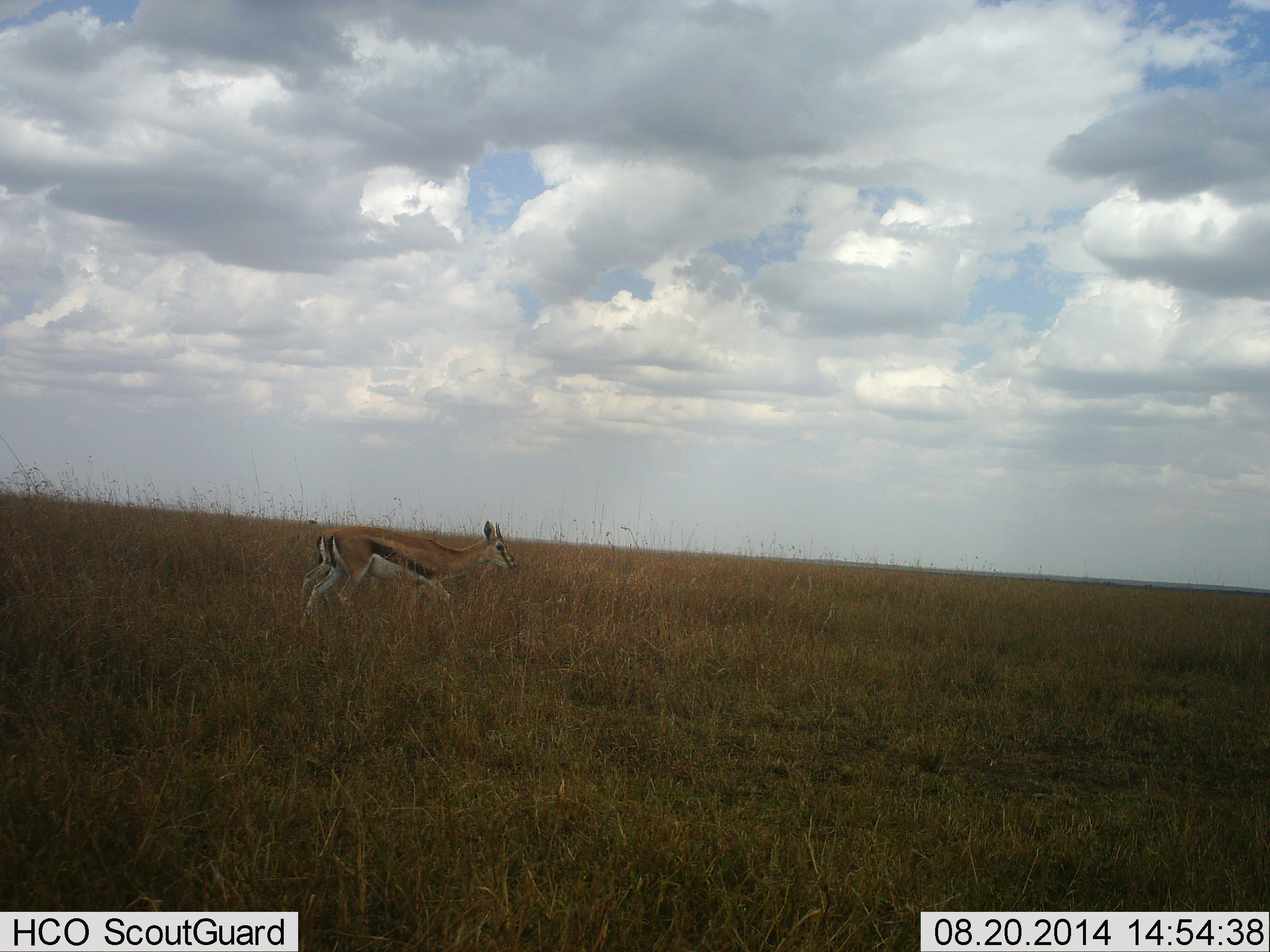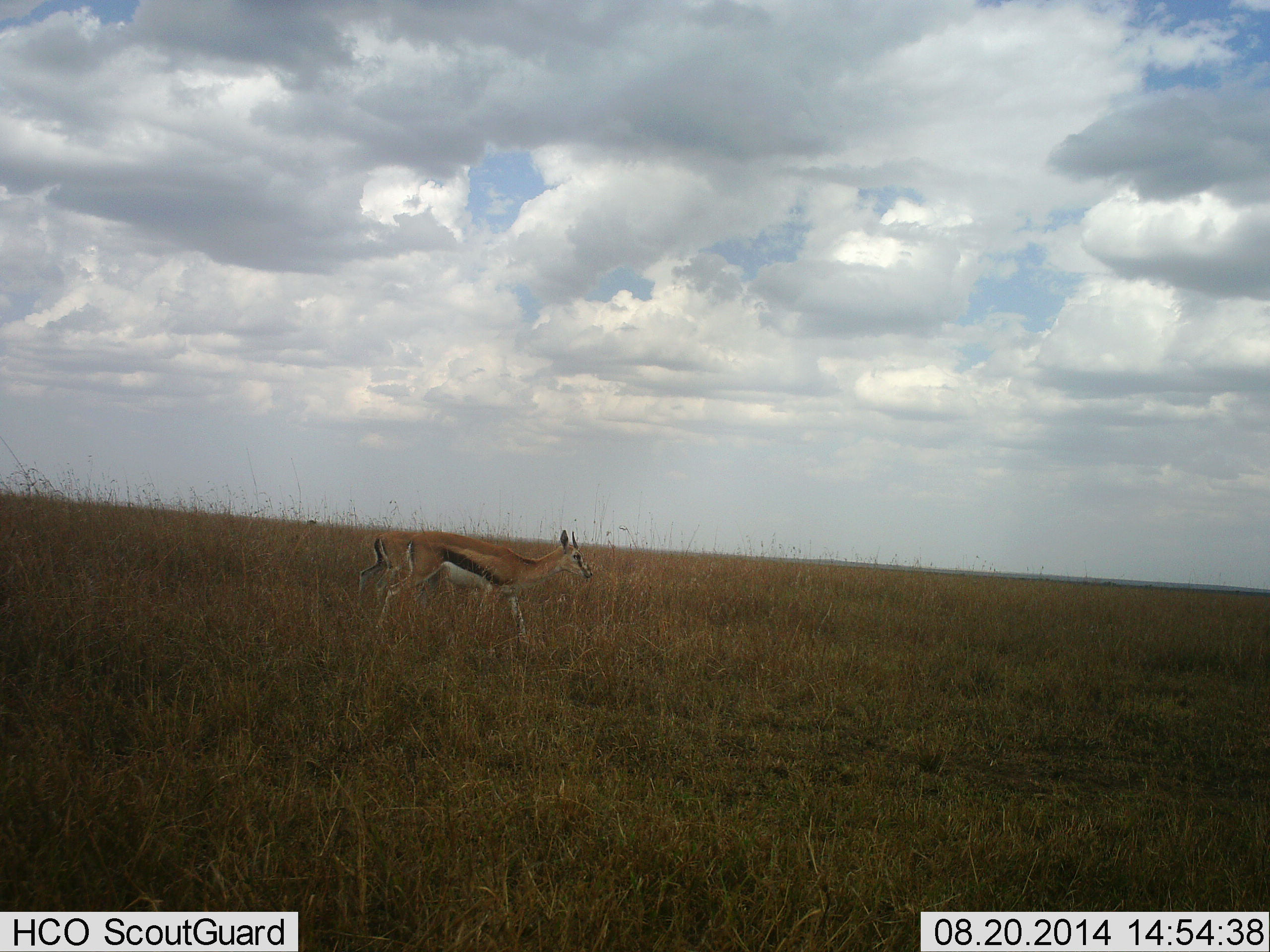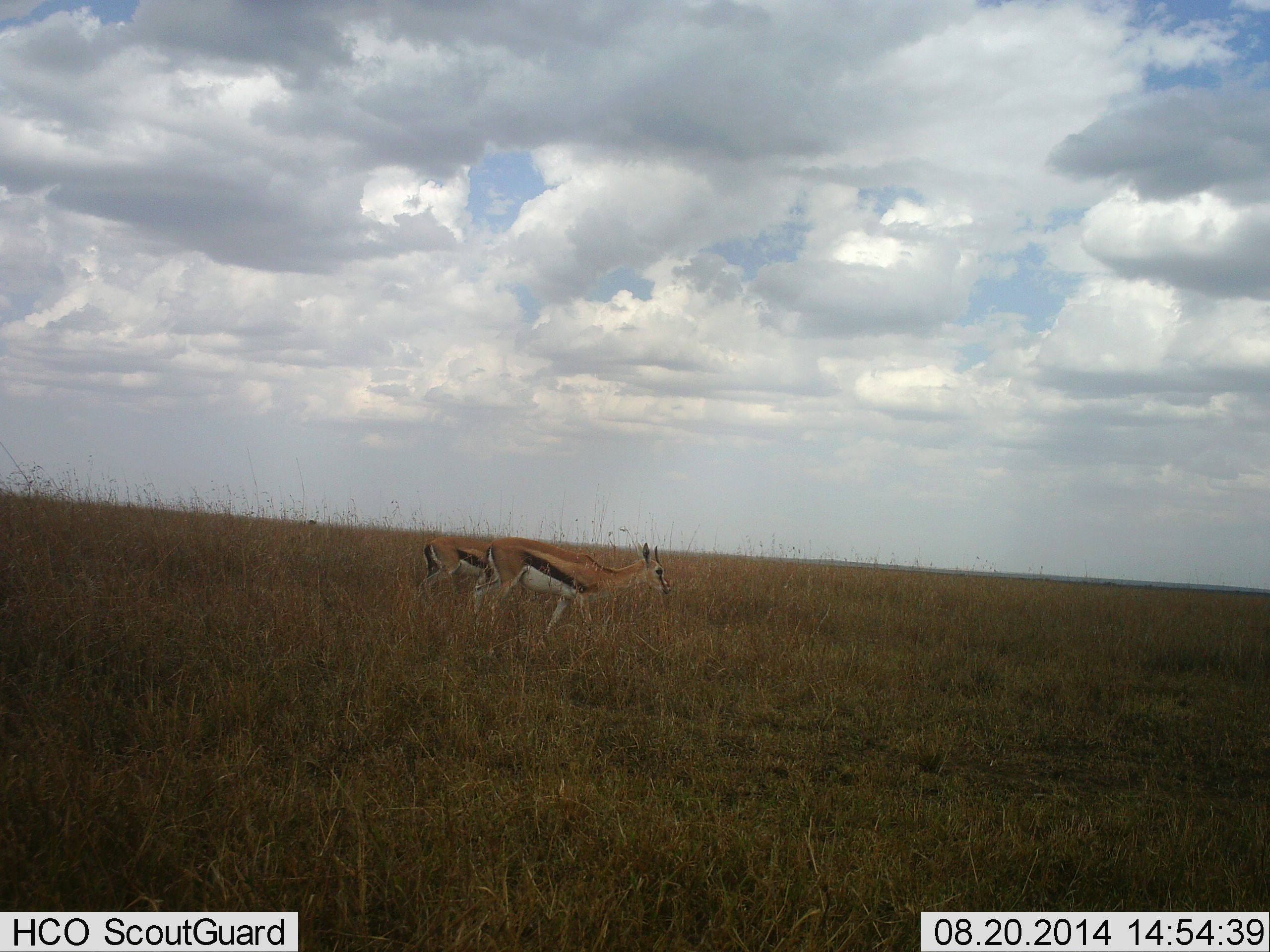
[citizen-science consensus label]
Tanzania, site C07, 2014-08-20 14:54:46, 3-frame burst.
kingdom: Animalia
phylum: Chordata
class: Mammalia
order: Artiodactyla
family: Bovidae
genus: Eudorcas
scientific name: Eudorcas thomsonii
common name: thomson's gazelle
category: gazellethomsons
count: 2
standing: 10%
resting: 0%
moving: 90%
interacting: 0%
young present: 10%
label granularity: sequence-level